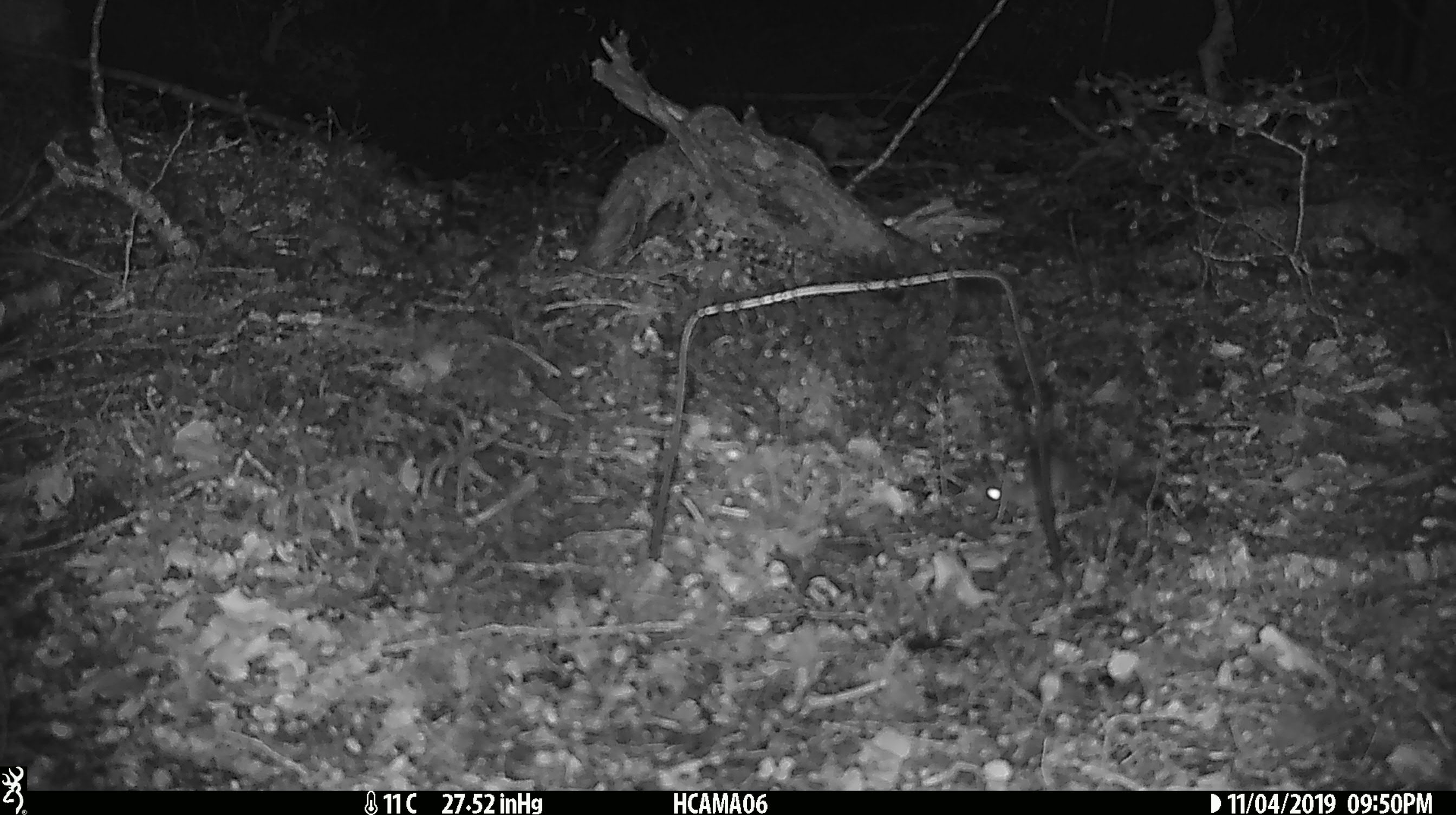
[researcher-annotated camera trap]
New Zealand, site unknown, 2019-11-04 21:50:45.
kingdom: Animalia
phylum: Chordata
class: Mammalia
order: Rodentia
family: Muridae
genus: Mus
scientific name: Mus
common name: mouse